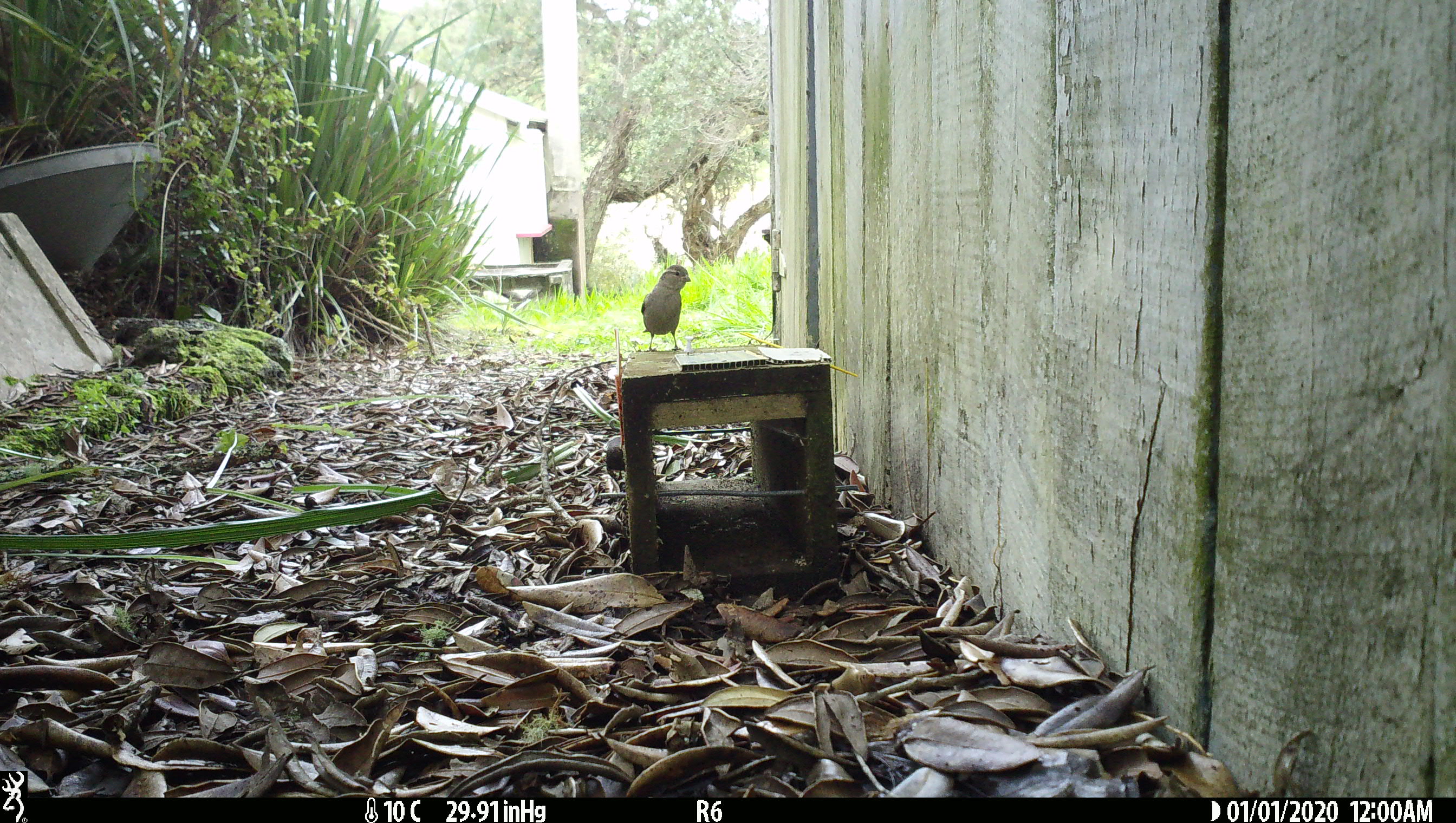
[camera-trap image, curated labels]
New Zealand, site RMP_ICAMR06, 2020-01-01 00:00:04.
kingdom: Animalia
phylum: Chordata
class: Aves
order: Passeriformes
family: Passeridae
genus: Passer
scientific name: Passer domesticus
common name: house sparrow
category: sparrow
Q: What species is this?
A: Sparrow (house sparrow) (Passer domesticus).